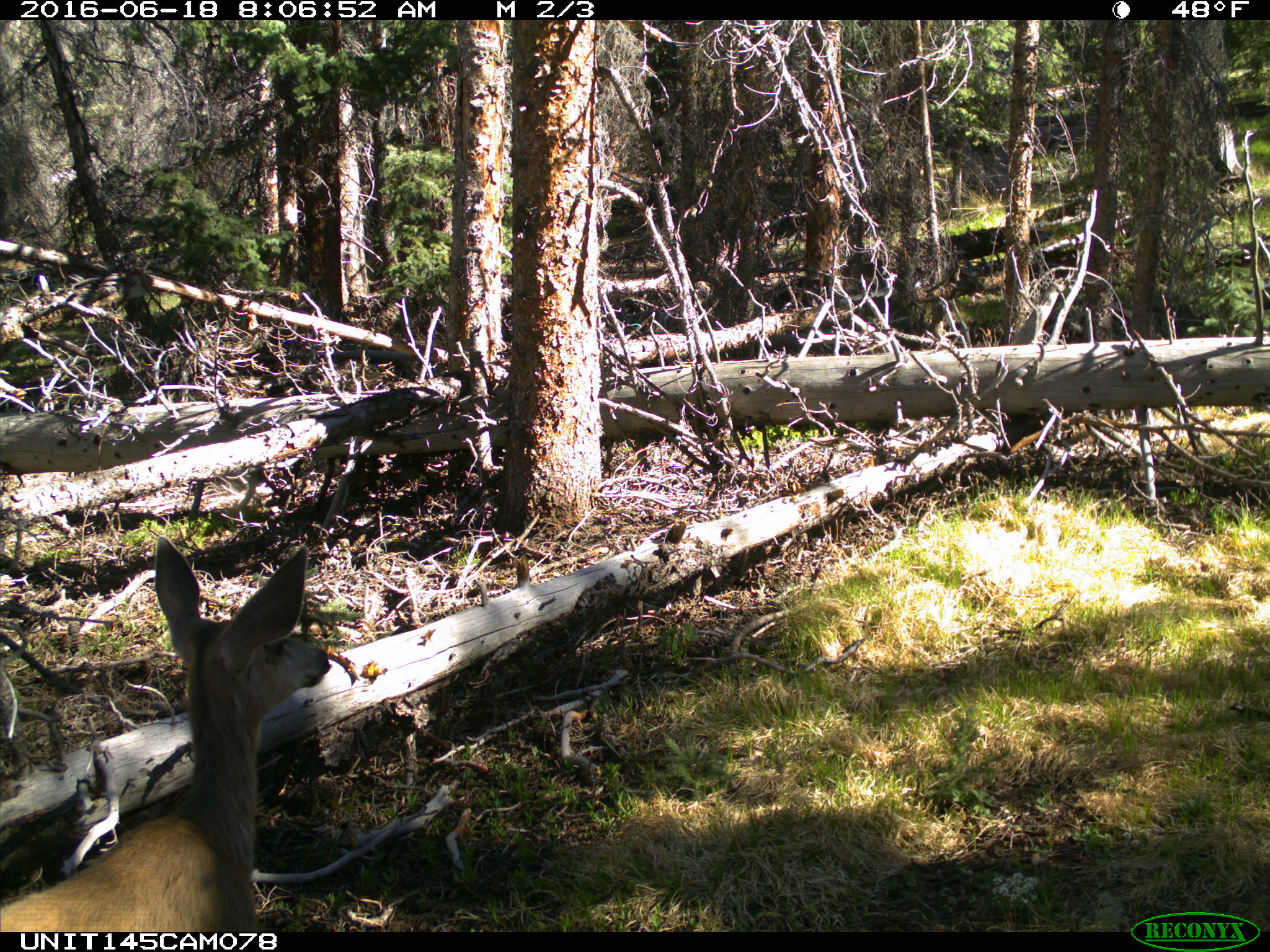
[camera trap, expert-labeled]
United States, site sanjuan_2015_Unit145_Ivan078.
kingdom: Animalia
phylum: Chordata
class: Mammalia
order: Artiodactyla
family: Cervidae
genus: Odocoileus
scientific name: Odocoileus hemionus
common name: mule deer